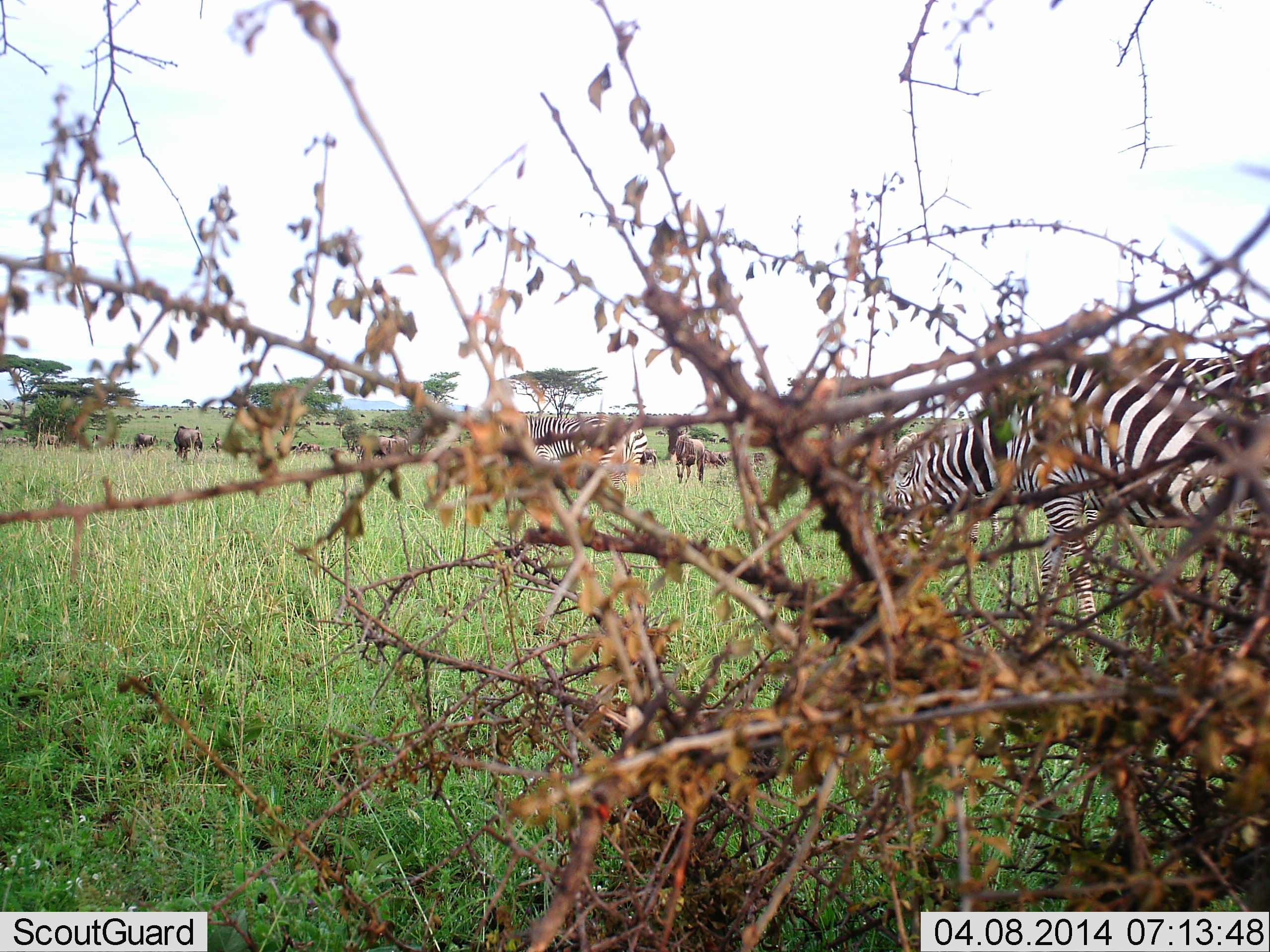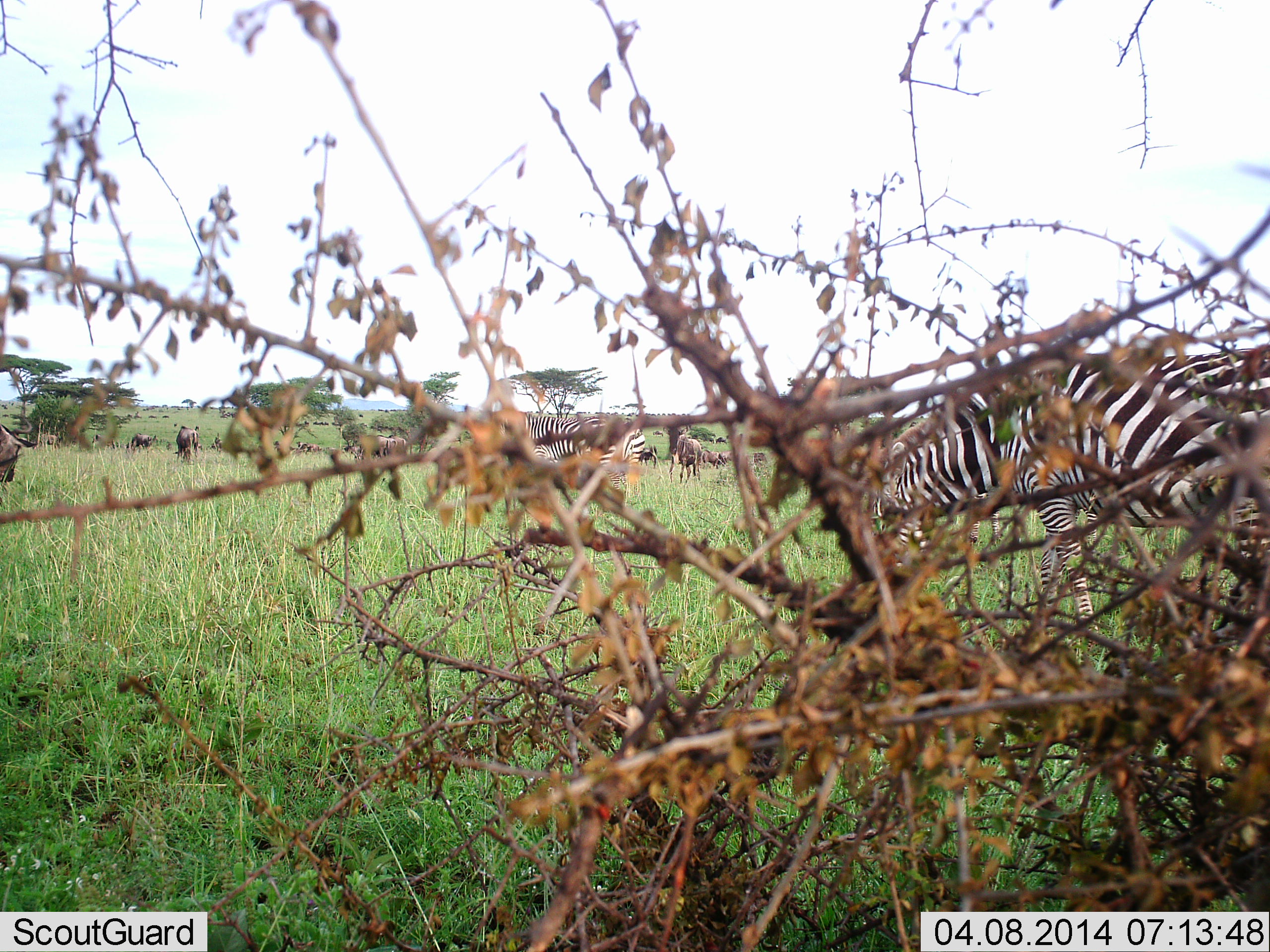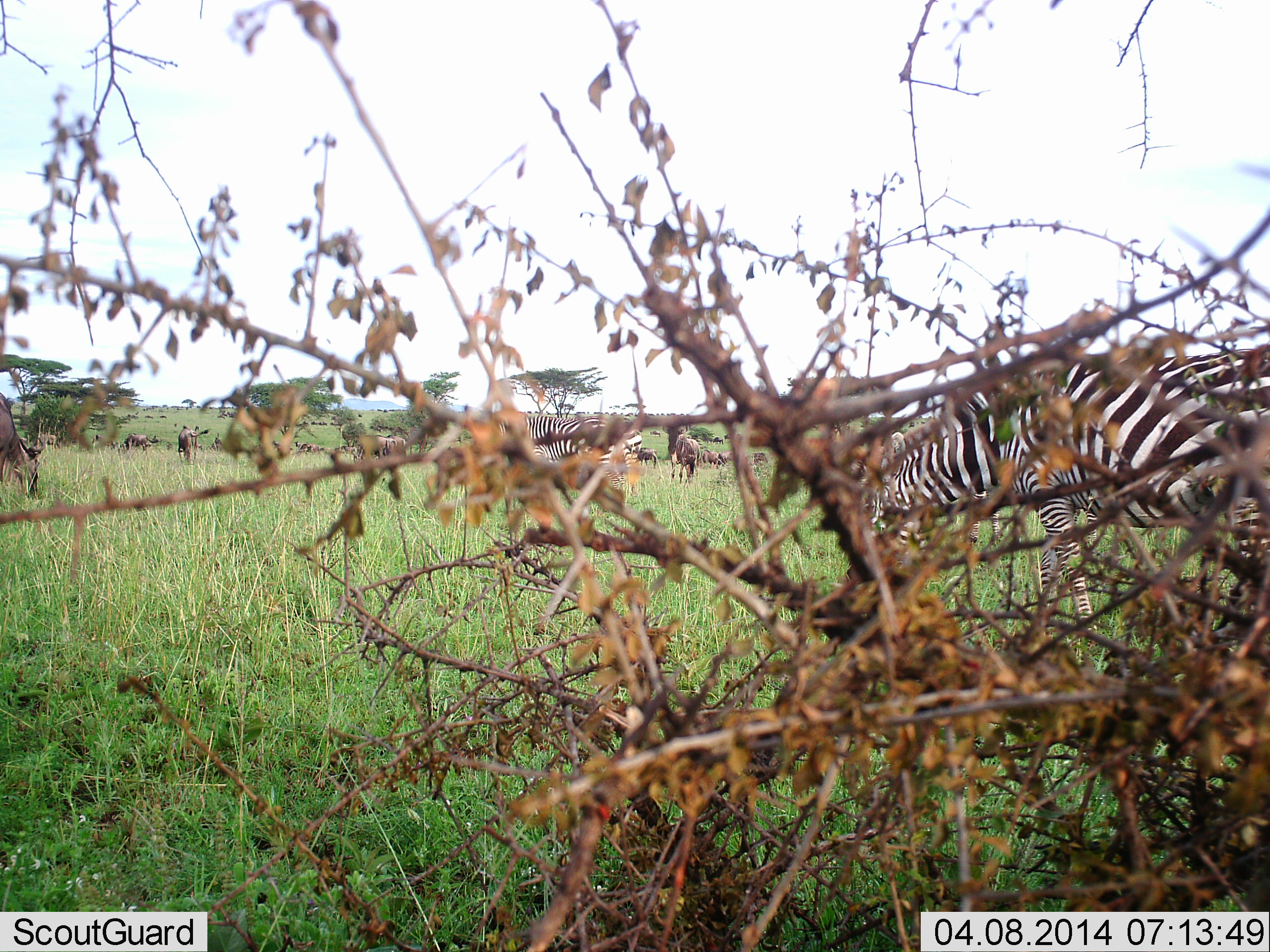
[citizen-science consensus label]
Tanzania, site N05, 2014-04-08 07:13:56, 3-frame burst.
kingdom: Animalia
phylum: Chordata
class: Mammalia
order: Artiodactyla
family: Bovidae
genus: Connochaetes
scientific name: Connochaetes taurinus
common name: blue wildebeest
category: wildebeest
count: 11-50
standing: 61%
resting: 6%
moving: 42%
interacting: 3%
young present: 0%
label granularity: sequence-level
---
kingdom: Animalia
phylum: Chordata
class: Mammalia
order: Perissodactyla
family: Equidae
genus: Equus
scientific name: Equus quagga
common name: plains zebra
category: zebra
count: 3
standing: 47%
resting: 2%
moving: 16%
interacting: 0%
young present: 0%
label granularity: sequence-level